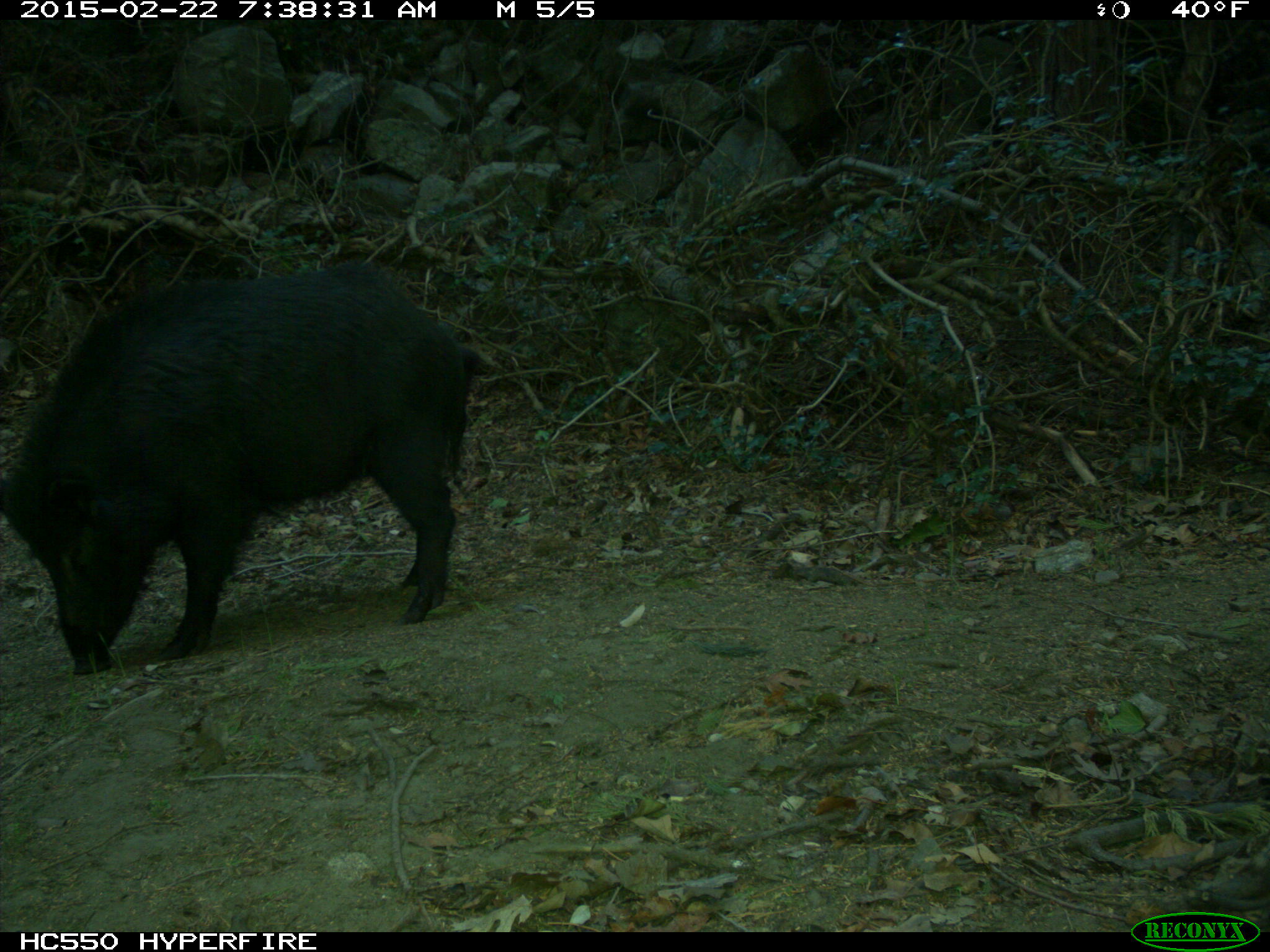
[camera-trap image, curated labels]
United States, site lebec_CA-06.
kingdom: Animalia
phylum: Chordata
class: Mammalia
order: Artiodactyla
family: Suidae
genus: Sus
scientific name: Sus scrofa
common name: wild boar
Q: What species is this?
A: Sus scrofa (wild boar).